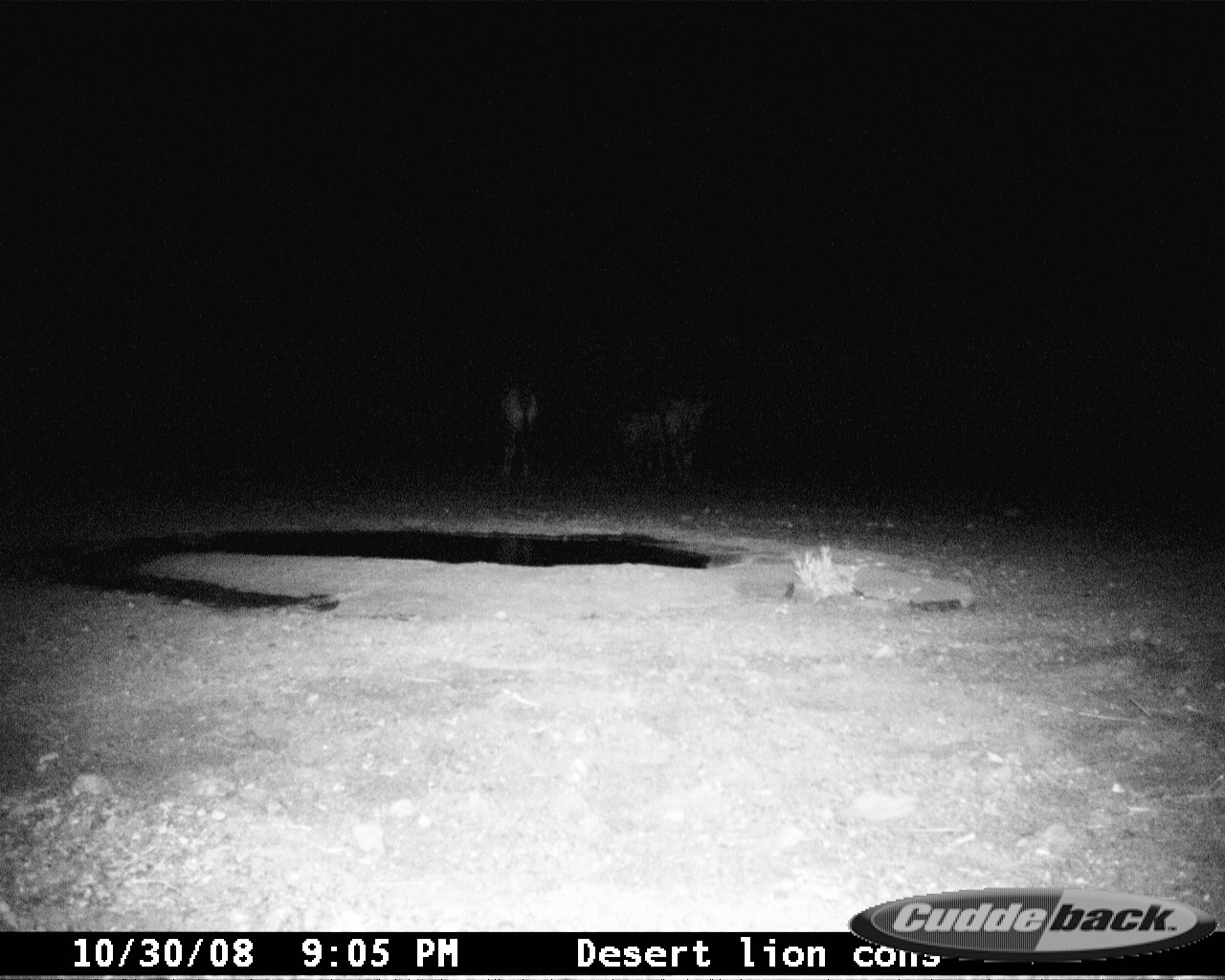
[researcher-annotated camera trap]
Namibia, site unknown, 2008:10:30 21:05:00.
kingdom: Animalia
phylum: Chordata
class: Mammalia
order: Artiodactyla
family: Bovidae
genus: Oryx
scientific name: Oryx gazella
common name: gemsbok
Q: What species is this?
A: Oryx gazella (gemsbok).